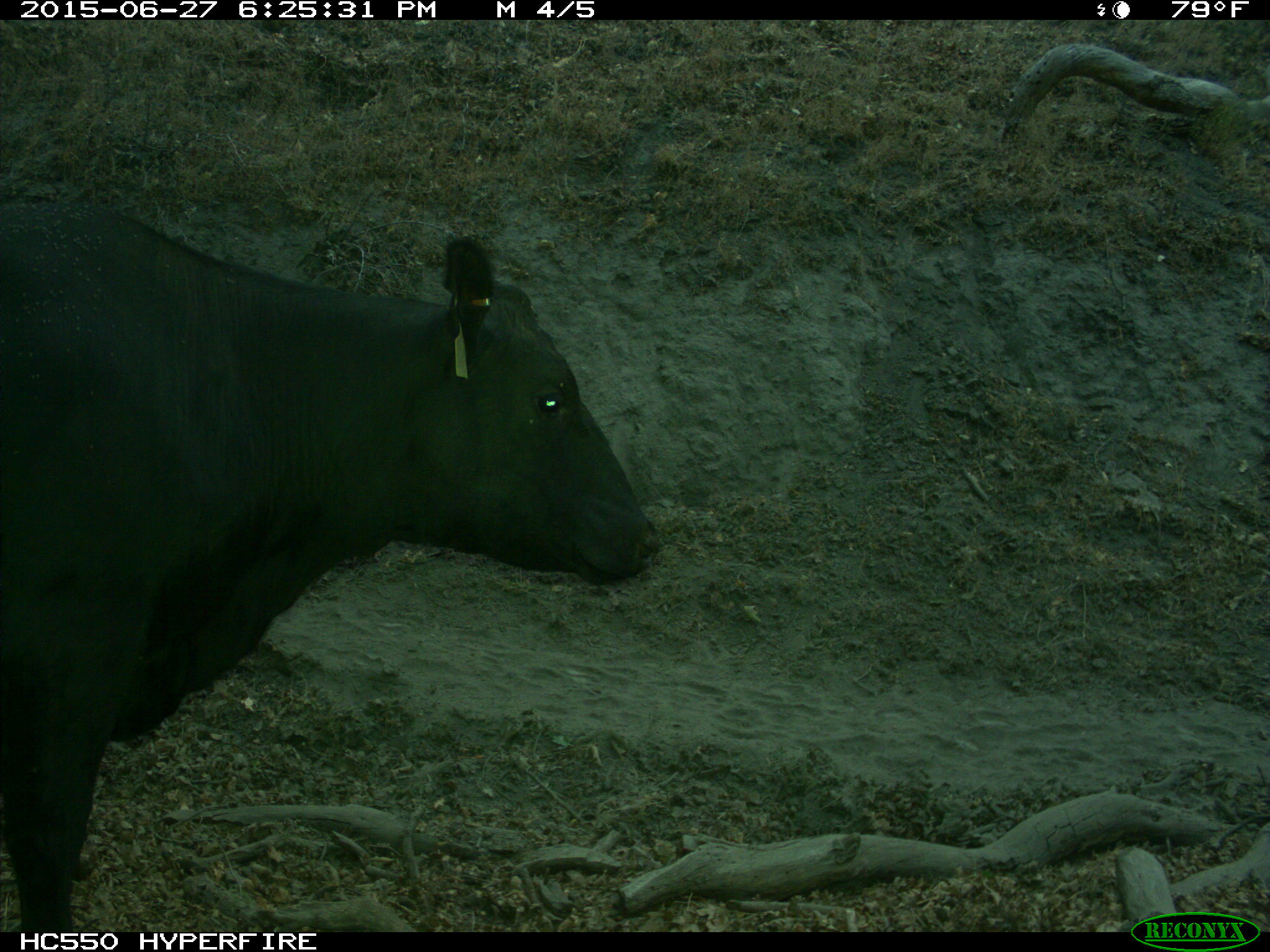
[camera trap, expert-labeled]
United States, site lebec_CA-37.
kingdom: Animalia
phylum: Chordata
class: Mammalia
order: Artiodactyla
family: Bovidae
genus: Bos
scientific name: Bos taurus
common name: domestic cow